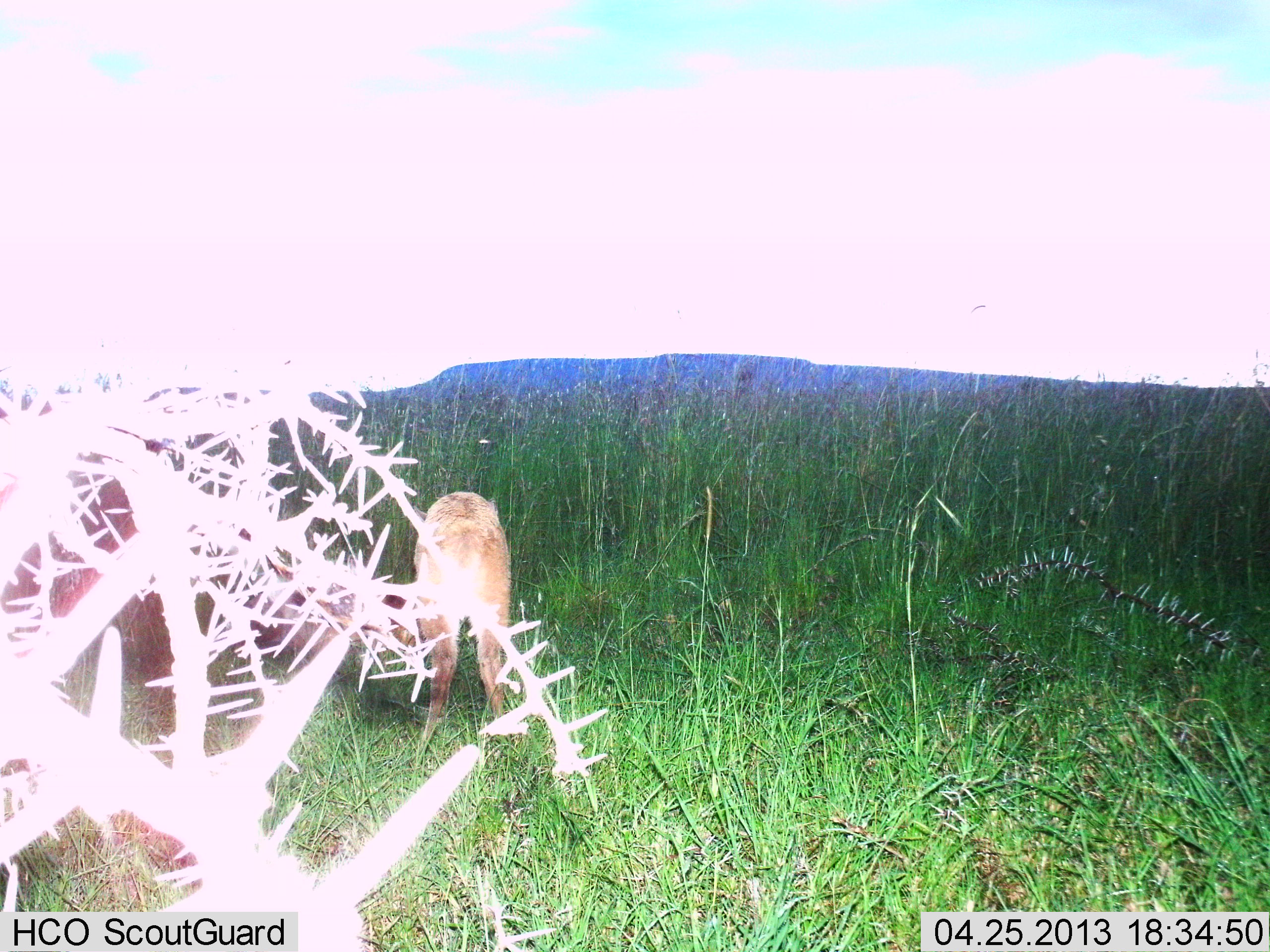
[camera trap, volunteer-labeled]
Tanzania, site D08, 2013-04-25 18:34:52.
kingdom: Animalia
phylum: Chordata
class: Mammalia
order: Artiodactyla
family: Bovidae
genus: Madoqua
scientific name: Madoqua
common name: dikdik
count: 1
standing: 25%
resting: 0%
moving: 0%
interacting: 0%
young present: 0%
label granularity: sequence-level